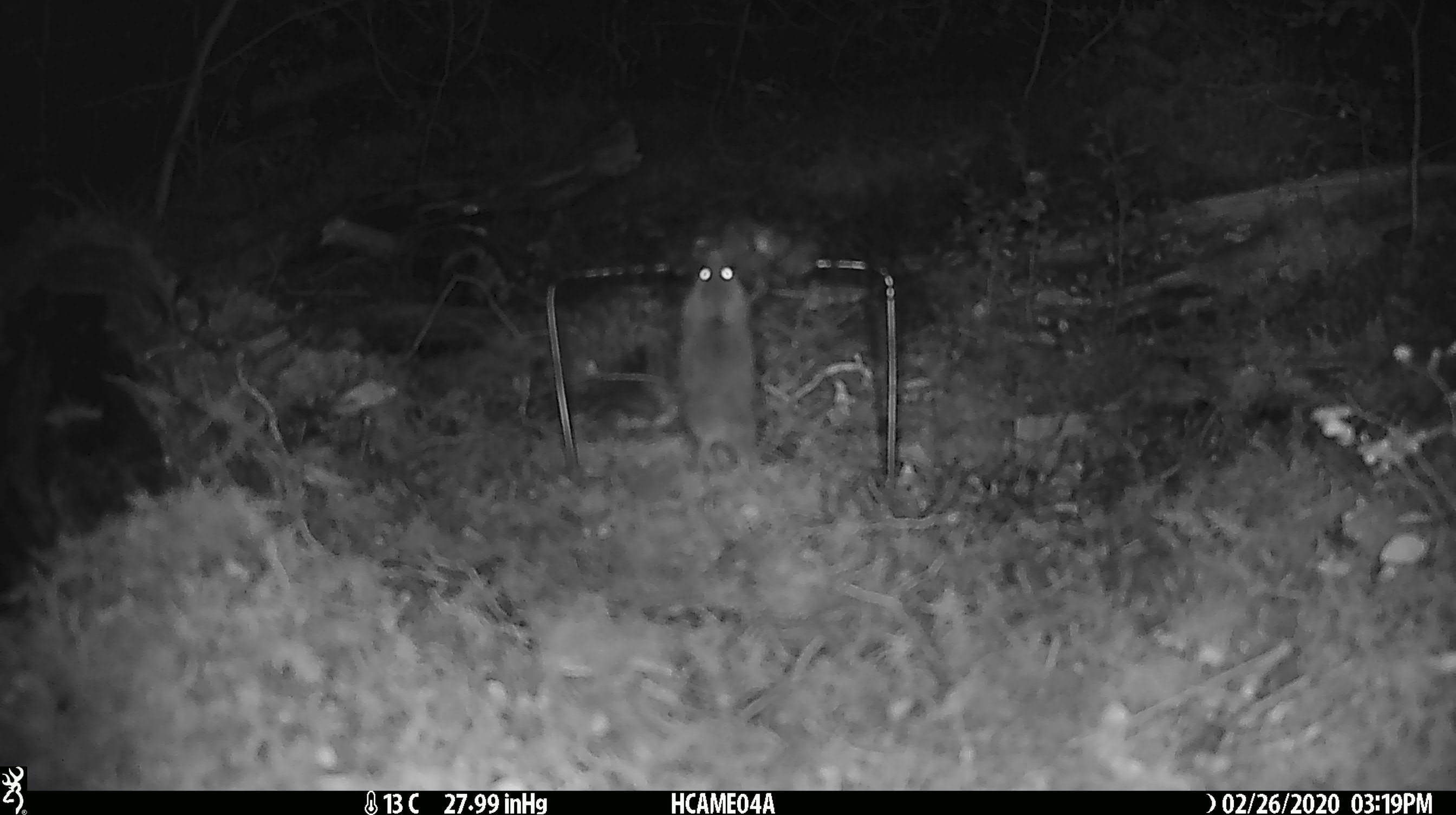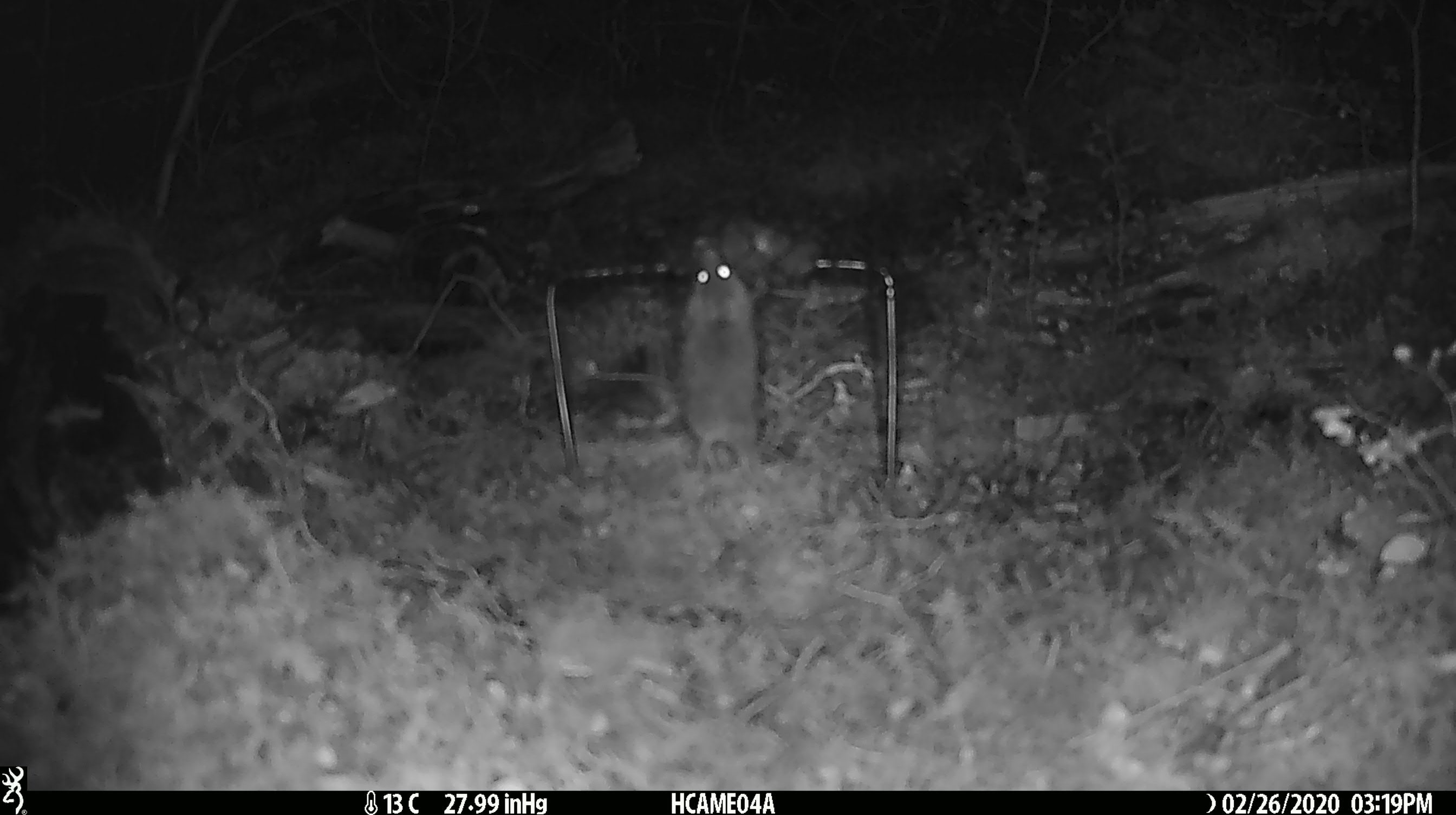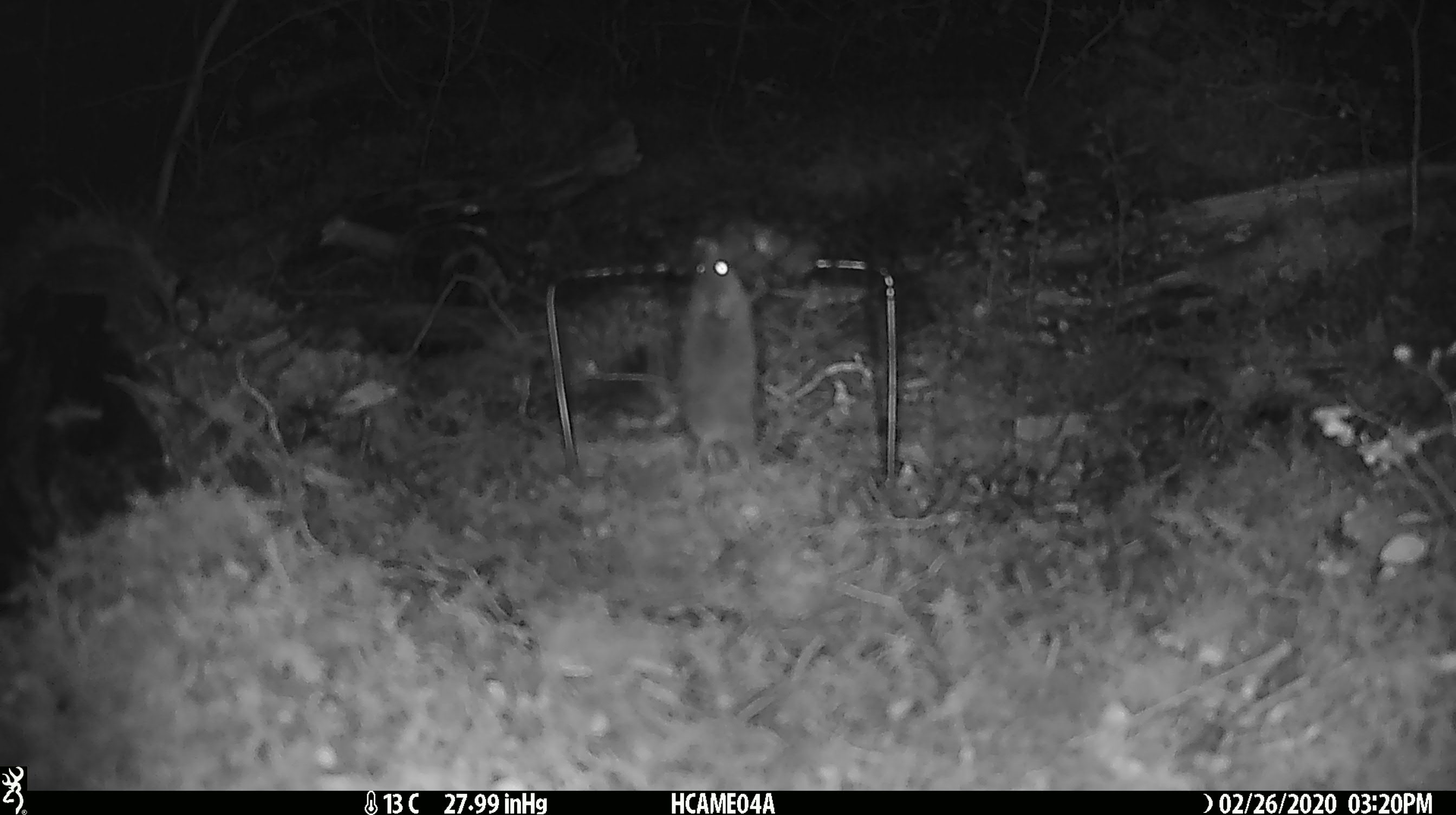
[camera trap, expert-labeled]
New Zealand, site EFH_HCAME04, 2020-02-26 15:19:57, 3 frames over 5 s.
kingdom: Animalia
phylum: Chordata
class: Mammalia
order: Rodentia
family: Muridae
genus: Mus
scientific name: Mus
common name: mouse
Mouse (Mus).